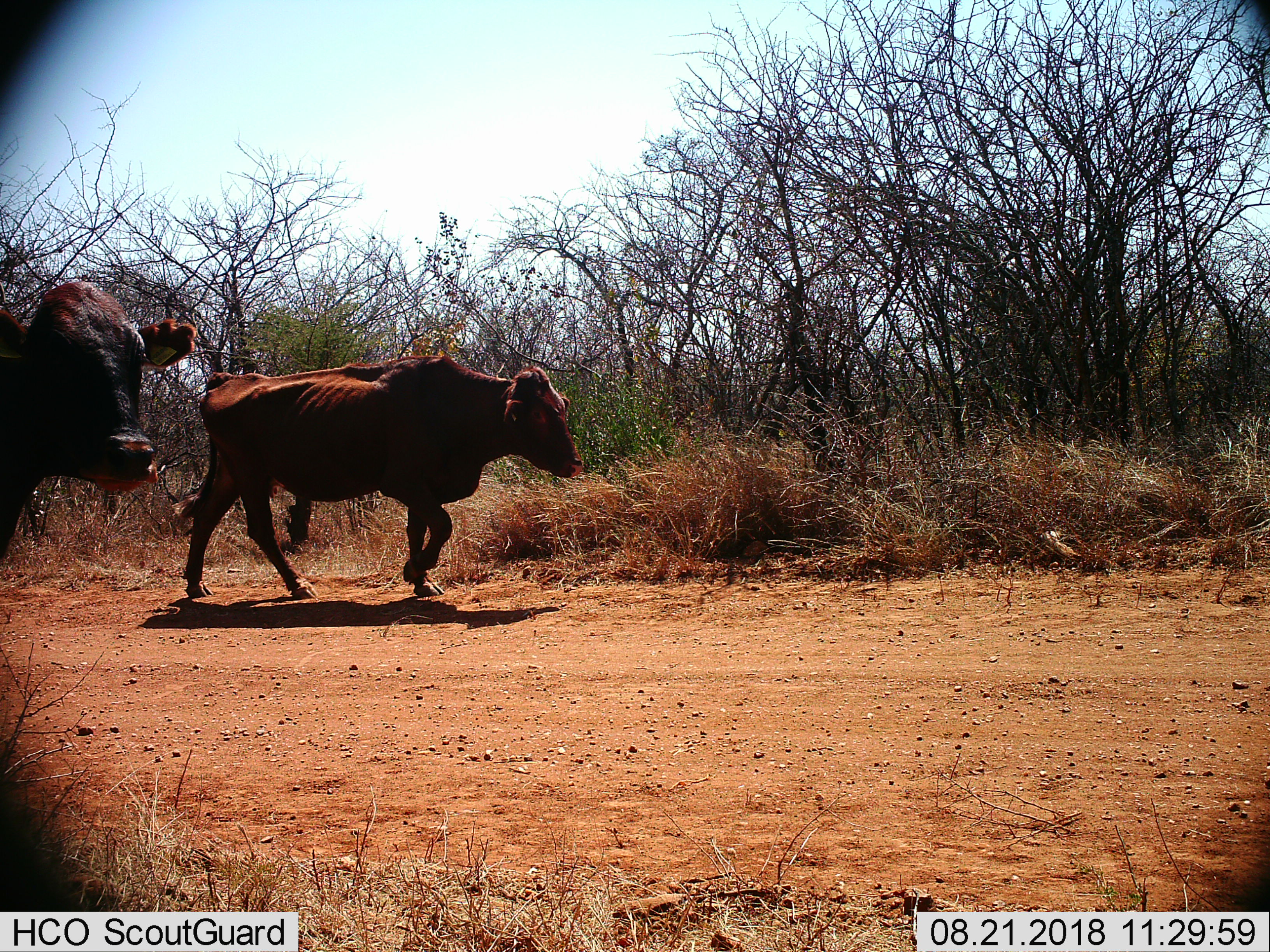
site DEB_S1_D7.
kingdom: Animalia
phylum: Chordata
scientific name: Vertebrata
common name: domestic animal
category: domesticanimal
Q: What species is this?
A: Domesticanimal (domestic animal) (Vertebrata).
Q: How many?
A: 2.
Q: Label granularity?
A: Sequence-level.